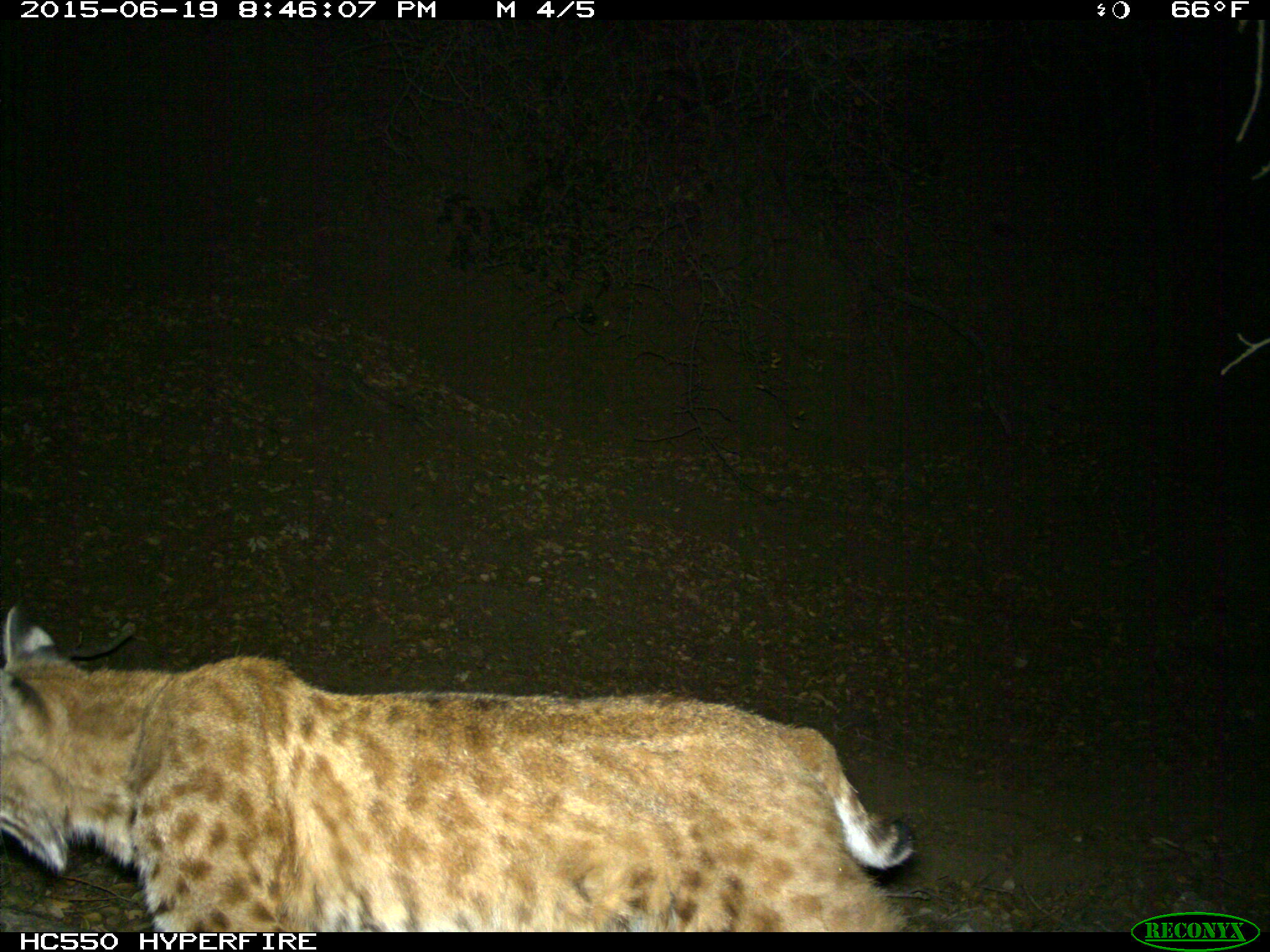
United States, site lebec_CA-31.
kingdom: Animalia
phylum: Chordata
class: Mammalia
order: Carnivora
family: Felidae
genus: Lynx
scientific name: Lynx rufus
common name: bobcat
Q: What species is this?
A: Lynx rufus (bobcat).